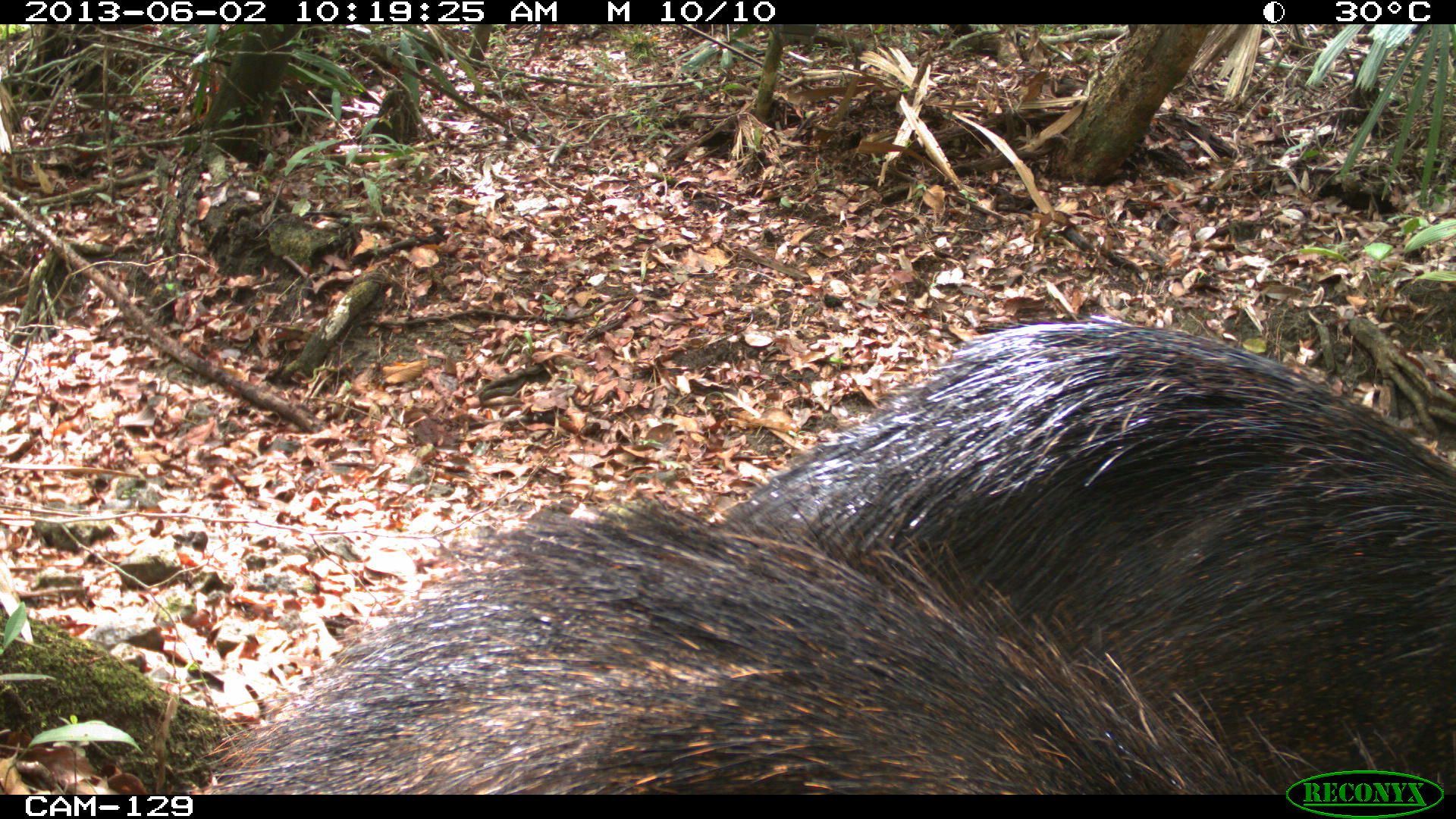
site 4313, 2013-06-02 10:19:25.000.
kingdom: Animalia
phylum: Chordata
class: Mammalia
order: Artiodactyla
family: Tayassuidae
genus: Tayassu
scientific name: Tayassu pecari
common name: white-lipped peccary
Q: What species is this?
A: Tayassu pecari (white-lipped peccary).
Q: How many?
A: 2.